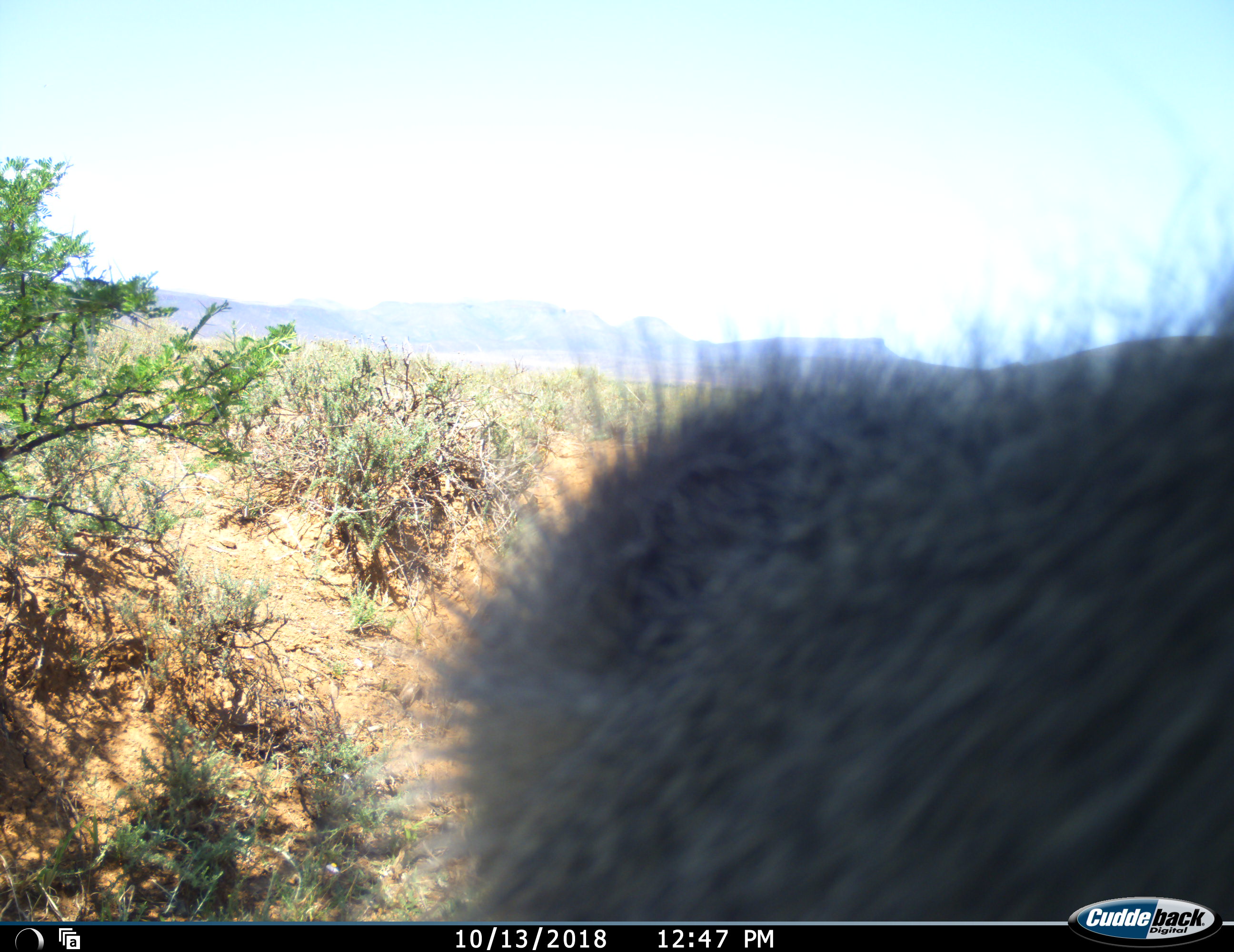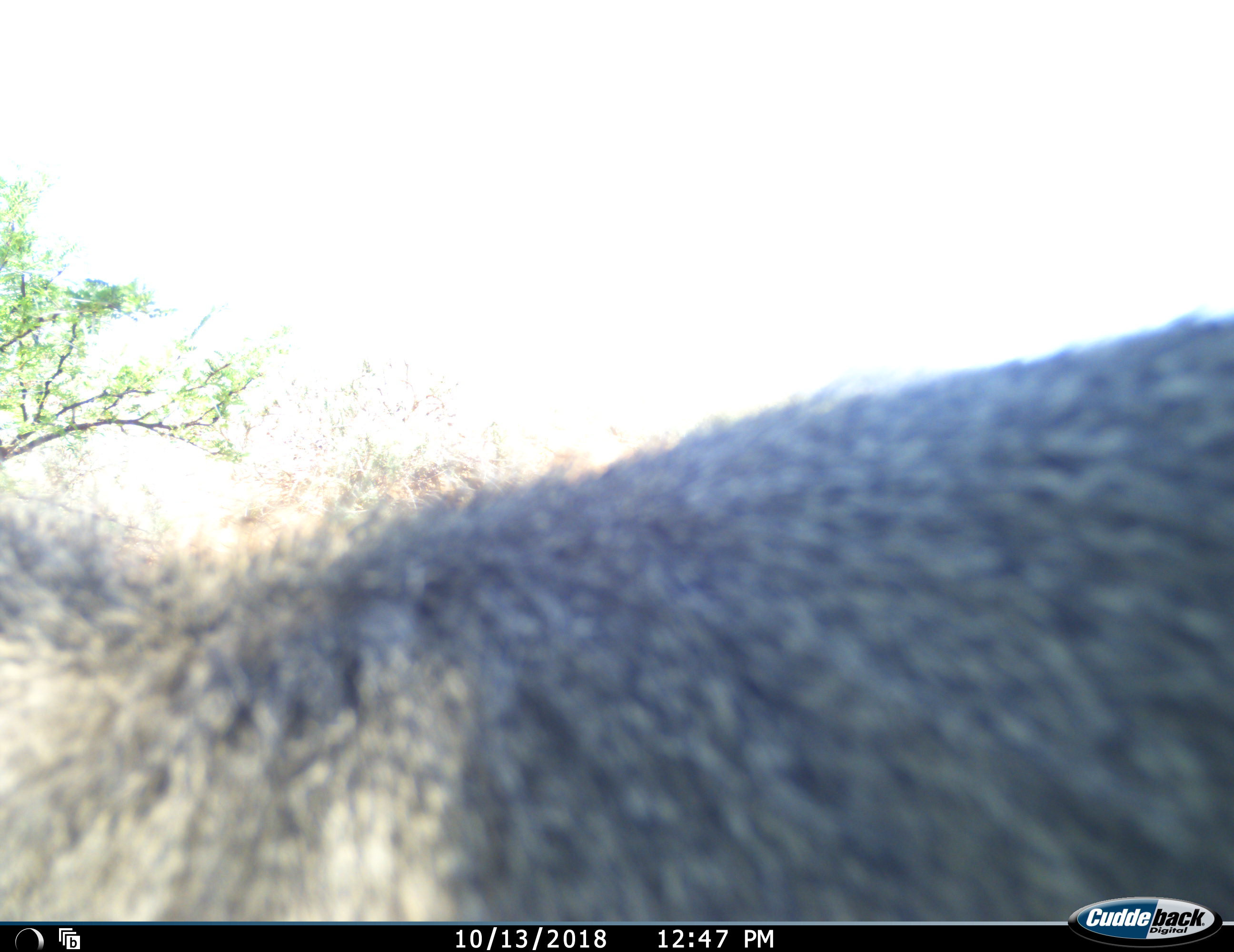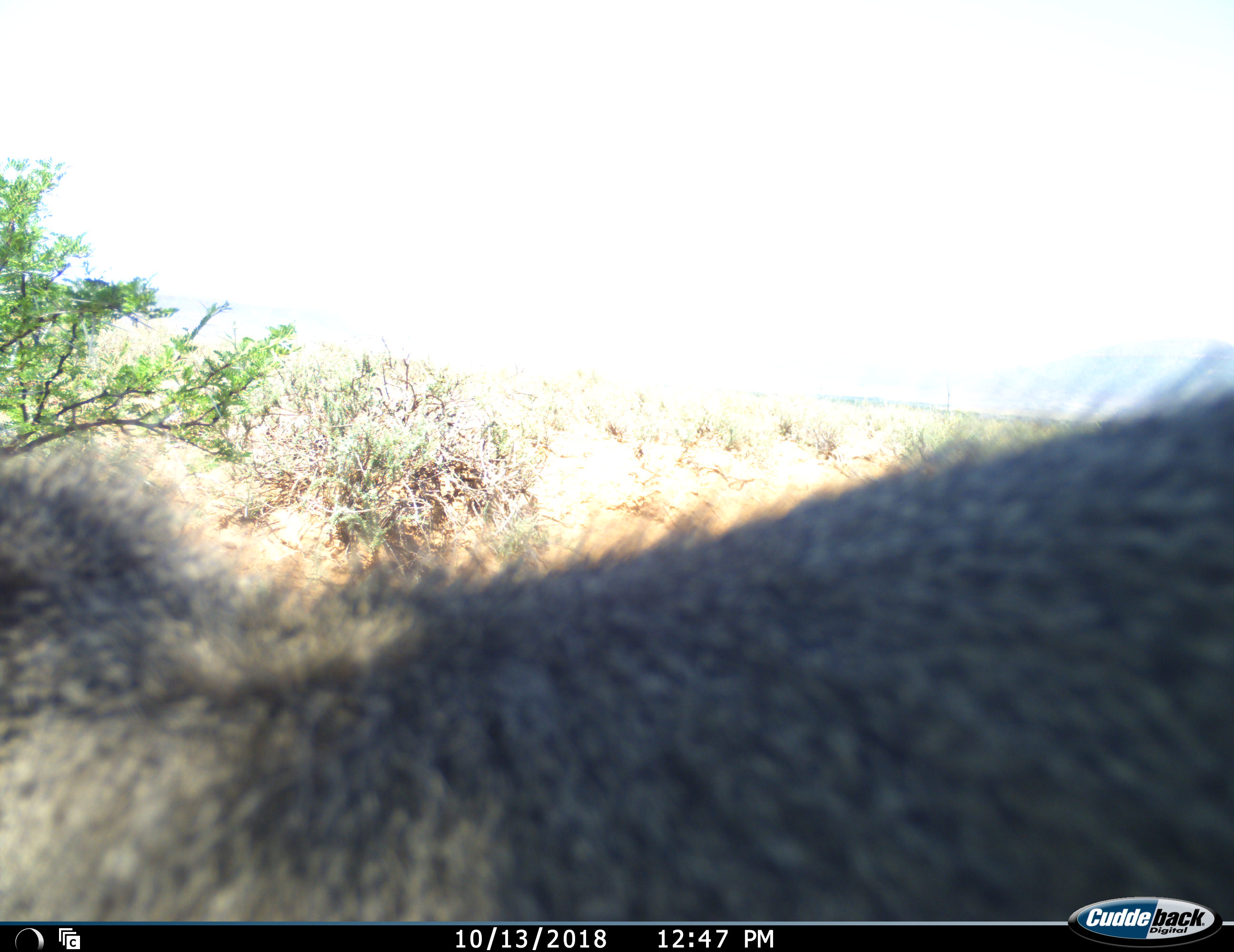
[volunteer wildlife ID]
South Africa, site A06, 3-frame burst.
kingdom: Animalia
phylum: Chordata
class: Mammalia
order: Primates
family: Cercopithecidae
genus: Chlorocebus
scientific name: Chlorocebus pygerythrus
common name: vervet monkey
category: monkeyvervet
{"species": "monkeyvervet (vervet monkey) (Chlorocebus pygerythrus)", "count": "1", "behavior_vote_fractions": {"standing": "20%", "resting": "0%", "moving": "80%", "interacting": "20%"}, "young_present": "0%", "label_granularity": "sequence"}